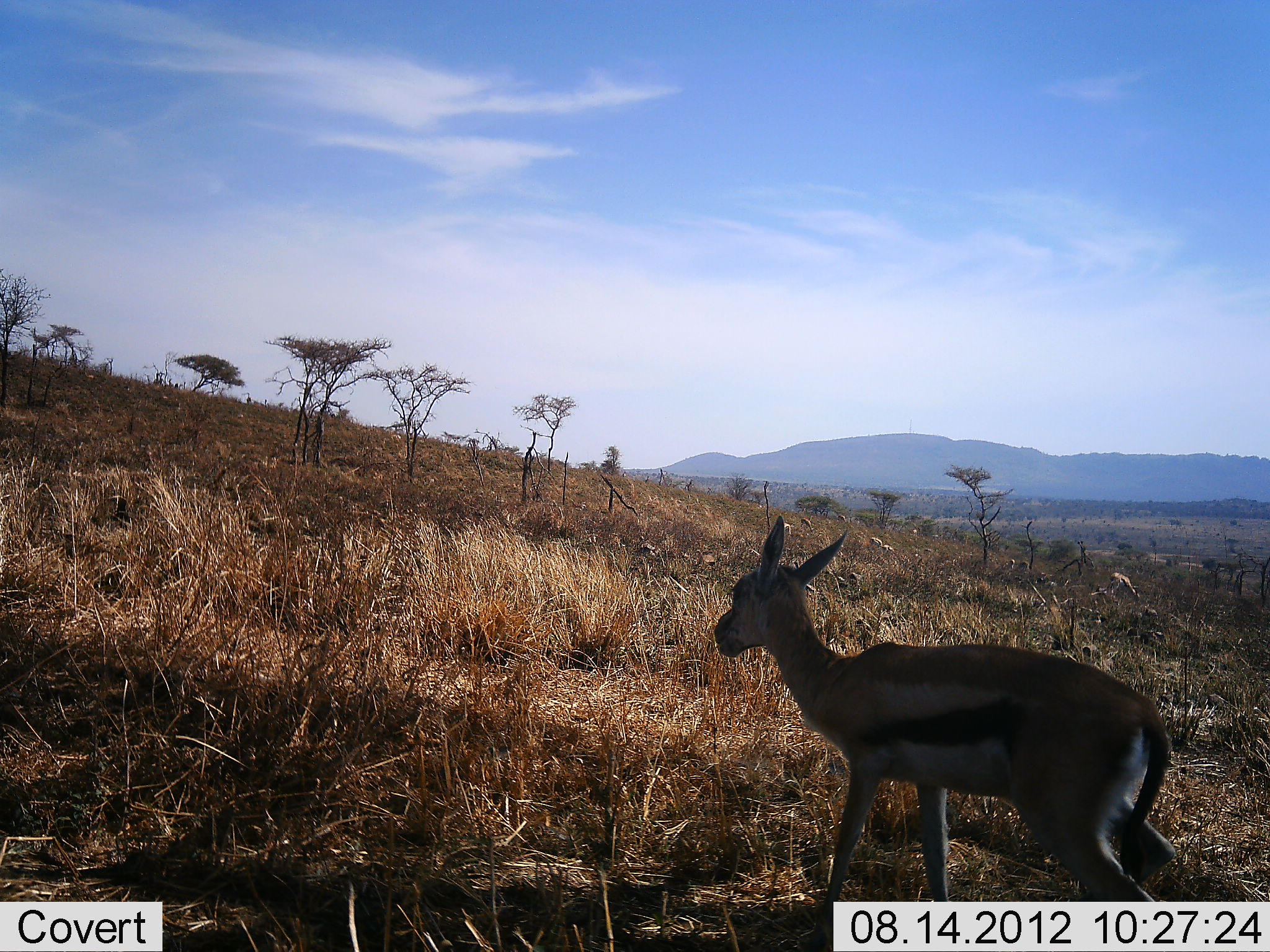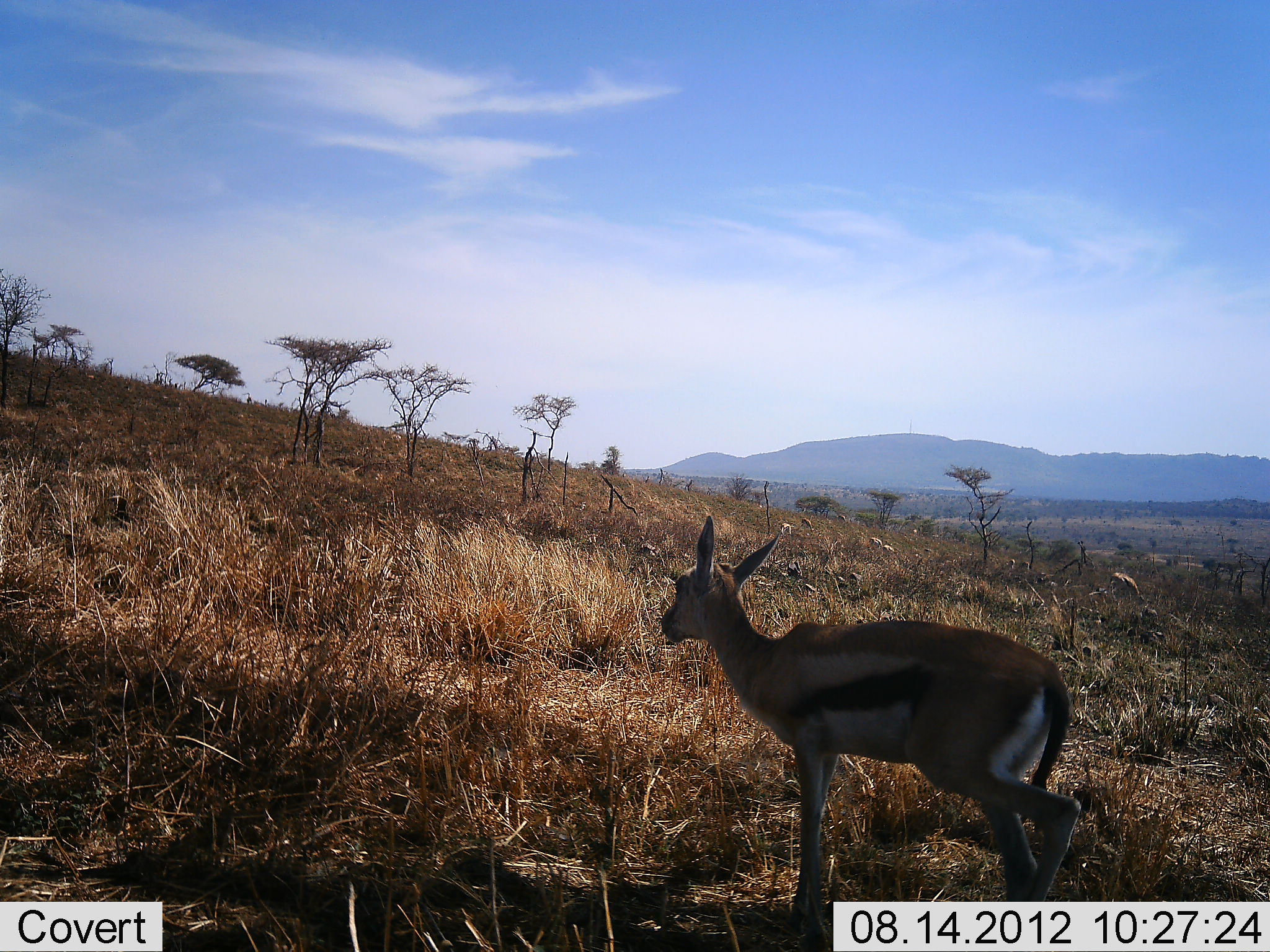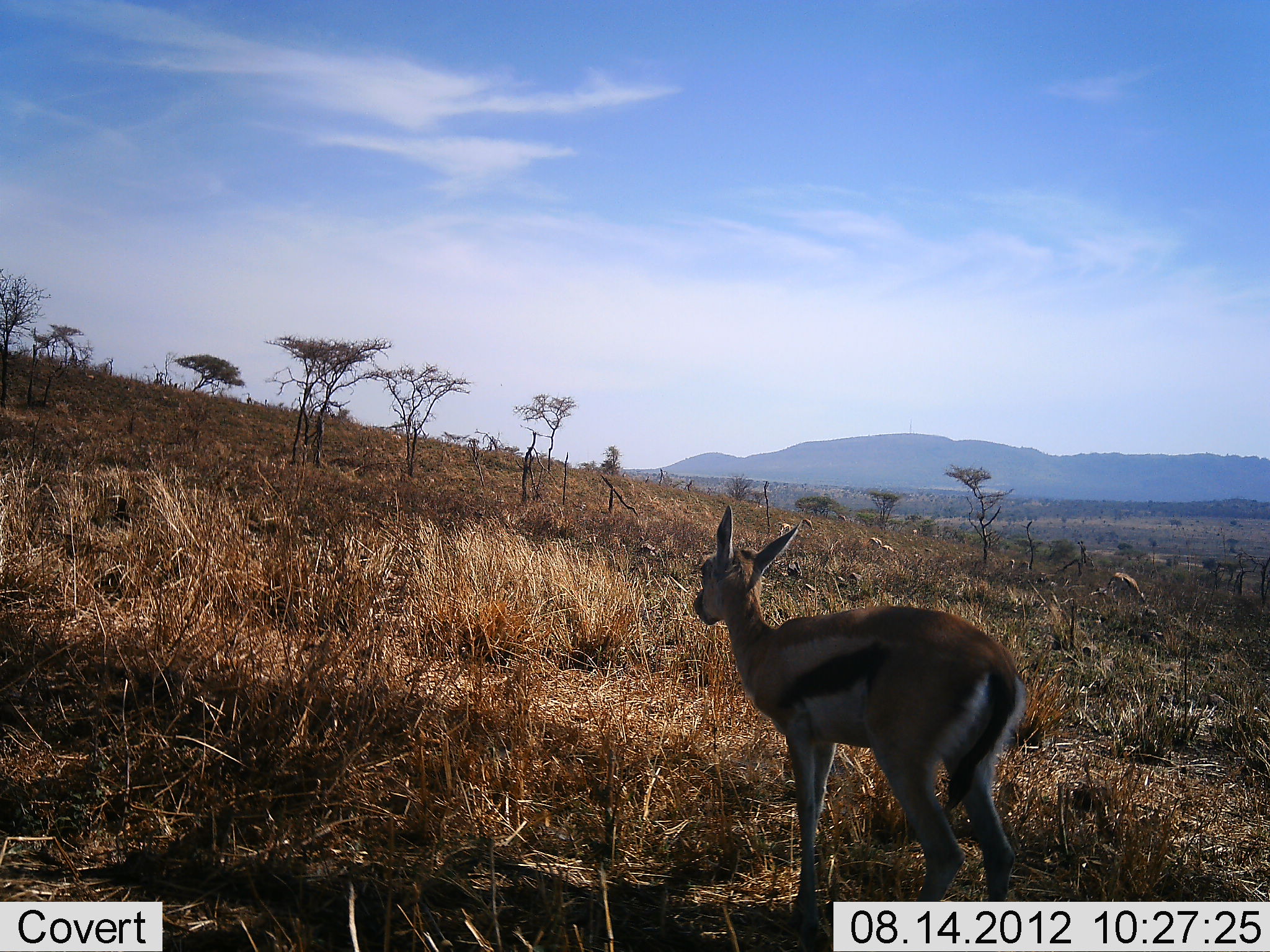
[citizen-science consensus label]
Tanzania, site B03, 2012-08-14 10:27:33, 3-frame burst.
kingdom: Animalia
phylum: Chordata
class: Mammalia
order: Artiodactyla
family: Bovidae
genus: Eudorcas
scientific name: Eudorcas thomsonii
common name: thomson's gazelle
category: gazellethomsons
Gazellethomsons (thomson's gazelle) (Eudorcas thomsonii), count 1. Behavior (volunteer vote fractions): standing 10%, resting 0%, moving 80%, interacting 0%. Young present (vote fraction): 0%. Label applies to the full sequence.